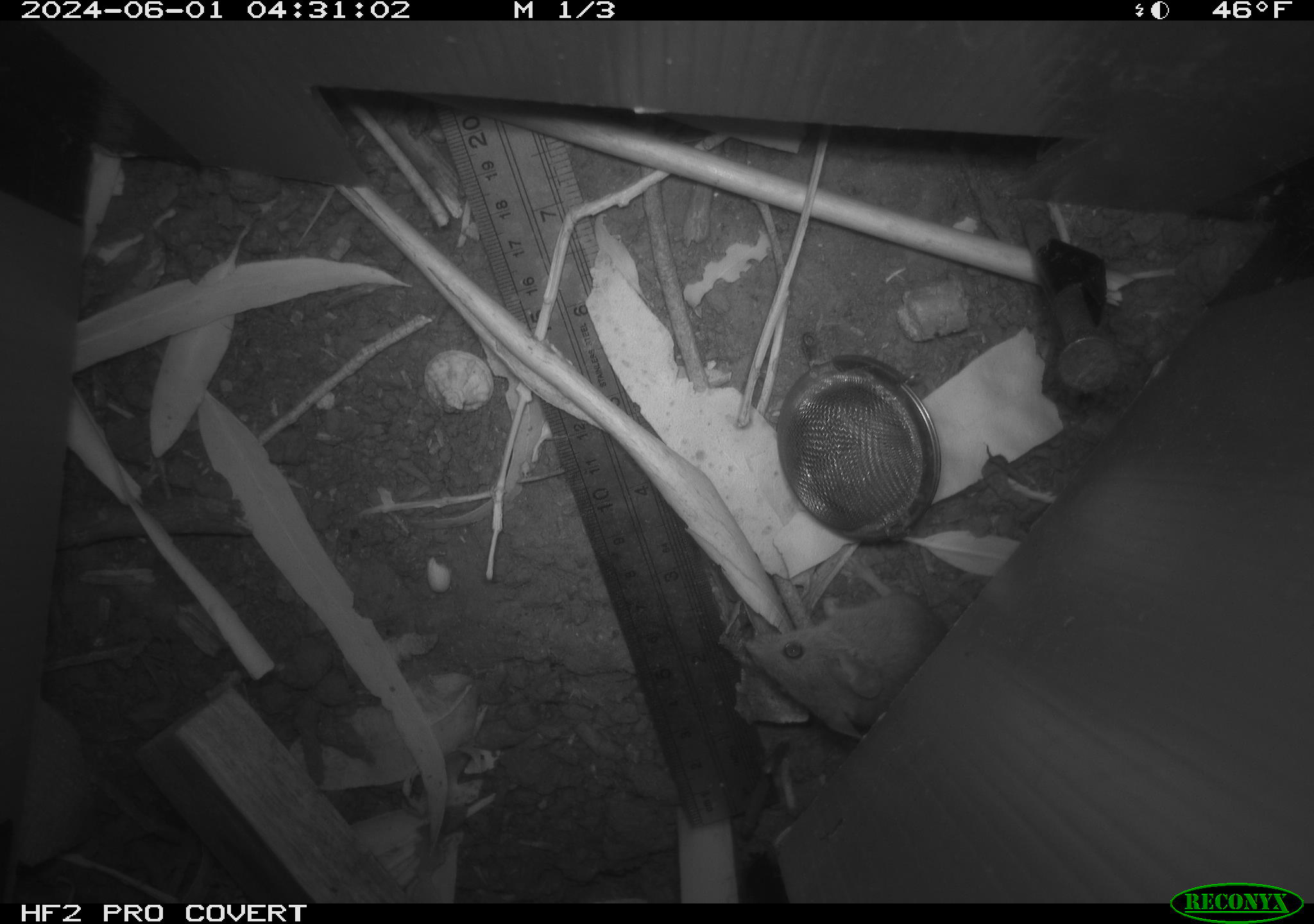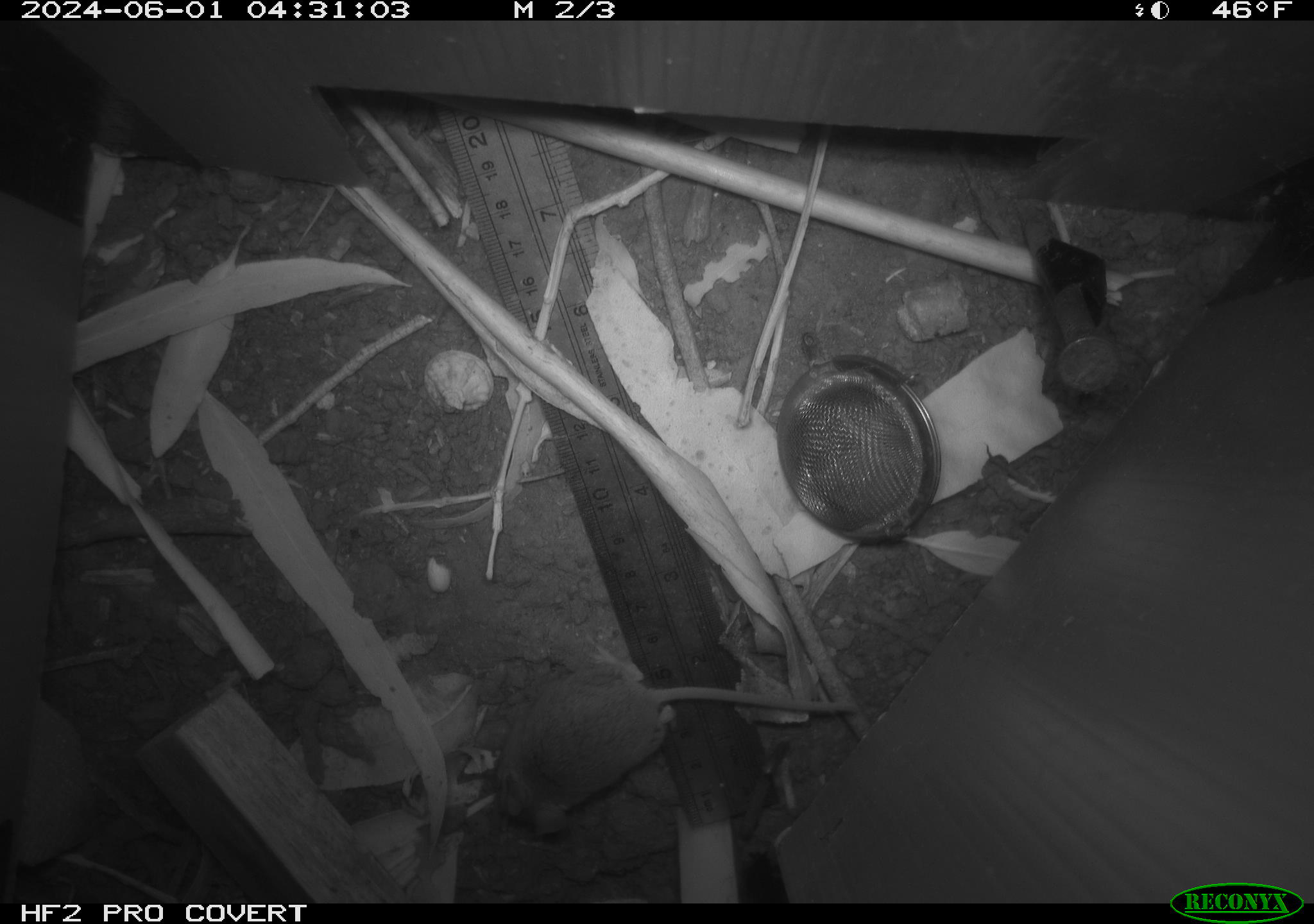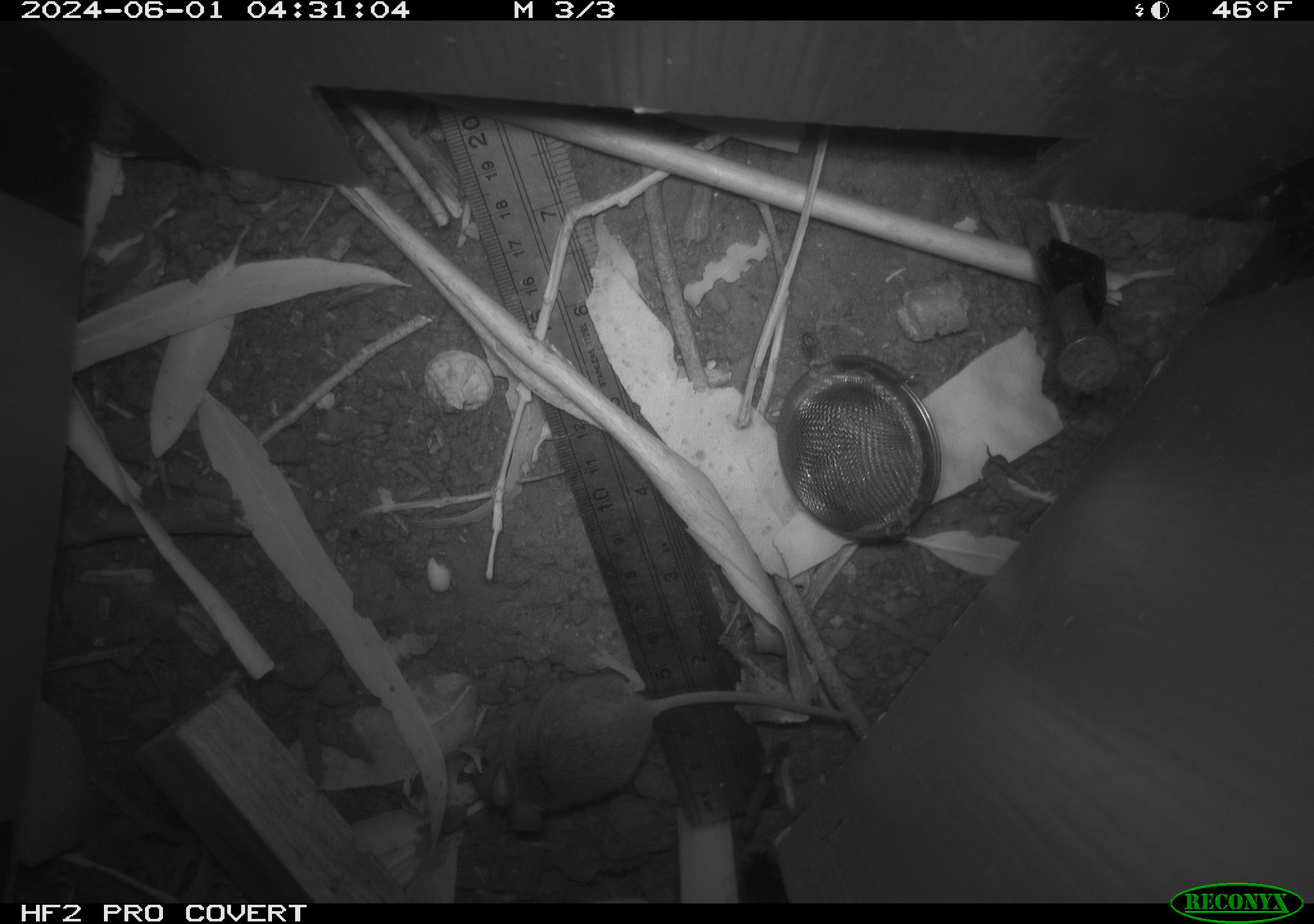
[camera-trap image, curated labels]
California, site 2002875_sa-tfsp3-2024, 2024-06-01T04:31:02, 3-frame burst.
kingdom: Animalia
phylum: Chordata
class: Mammalia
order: Rodentia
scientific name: Rodentia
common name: mouse species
Mouse species (Rodentia).